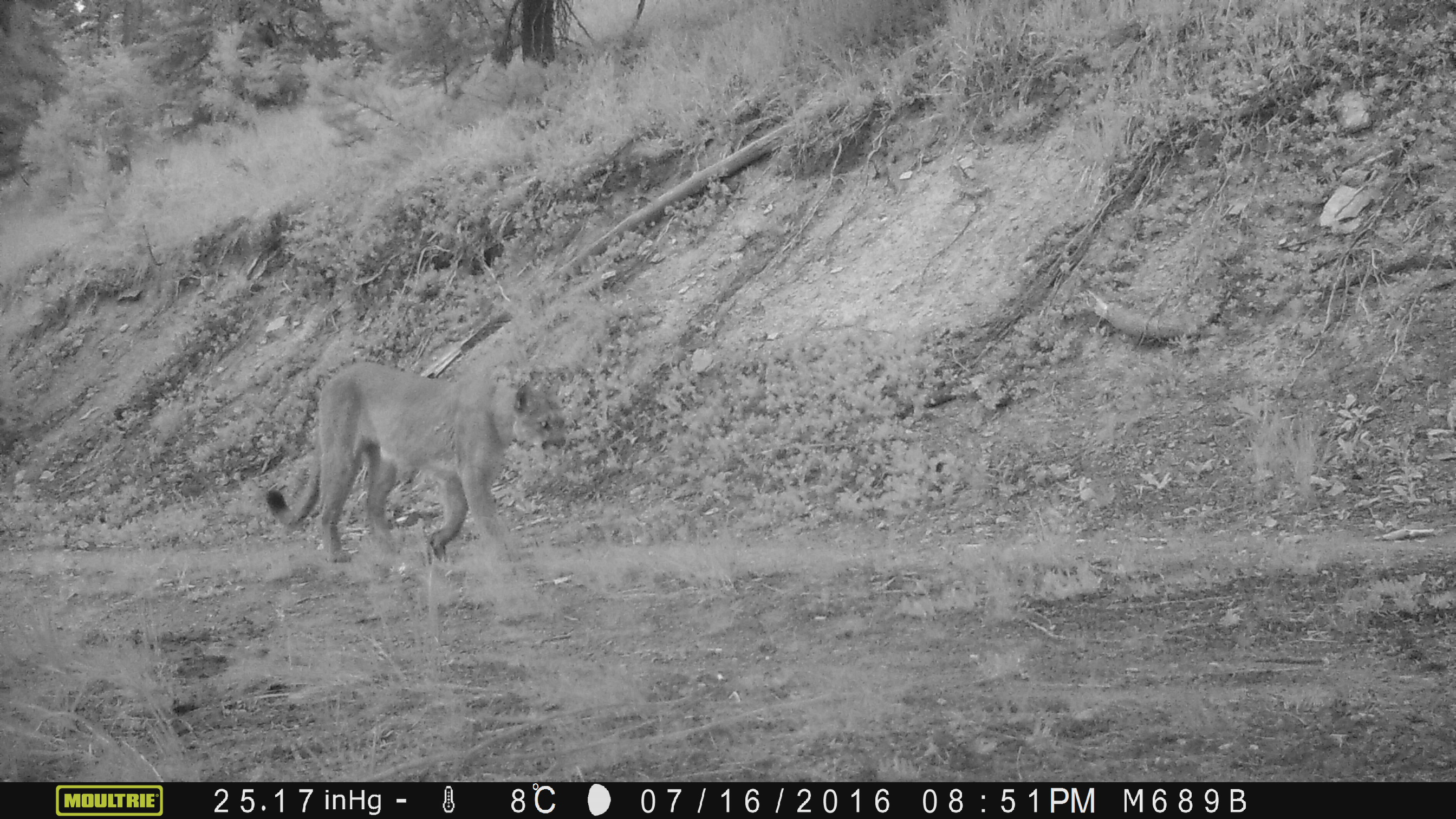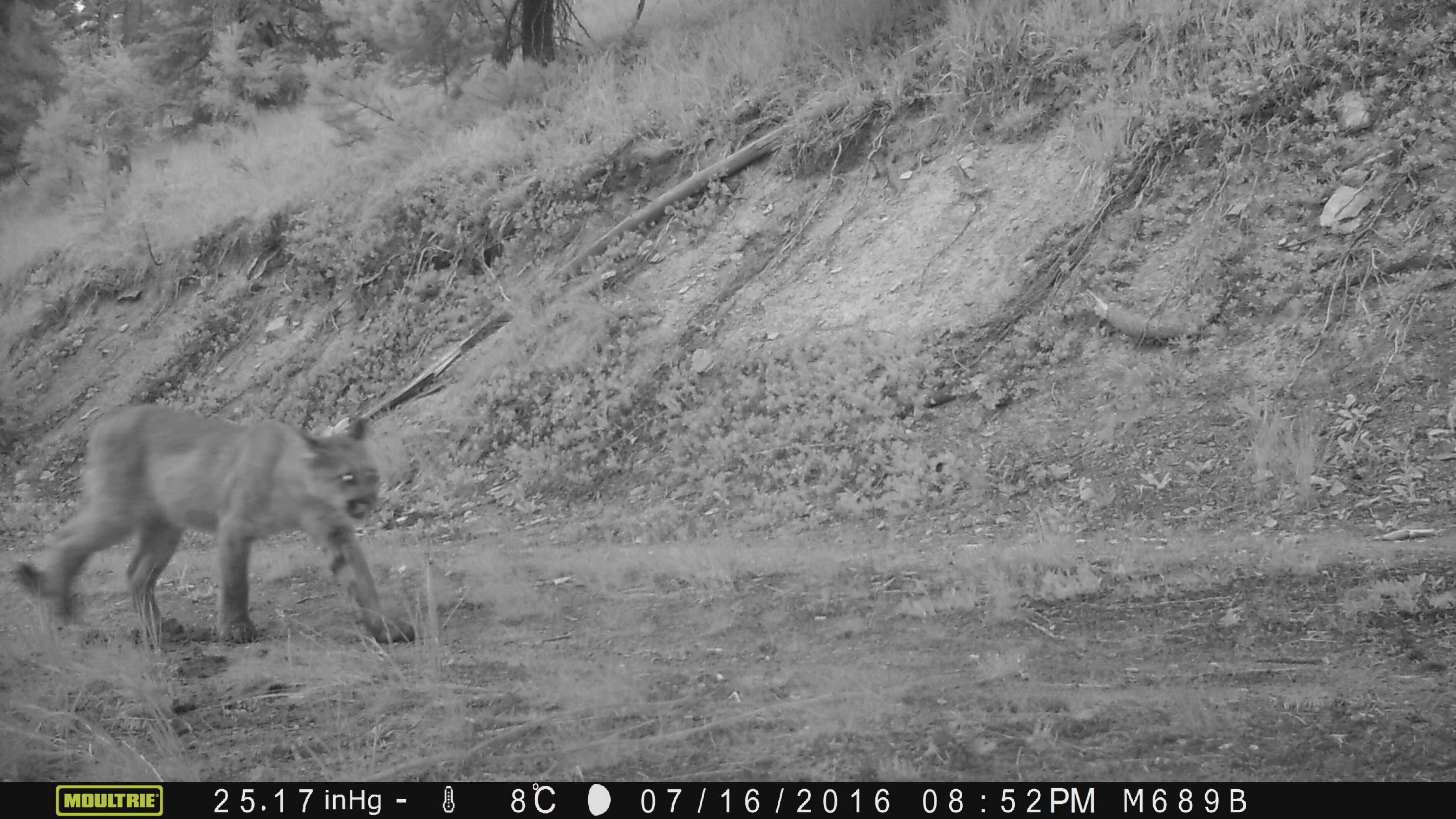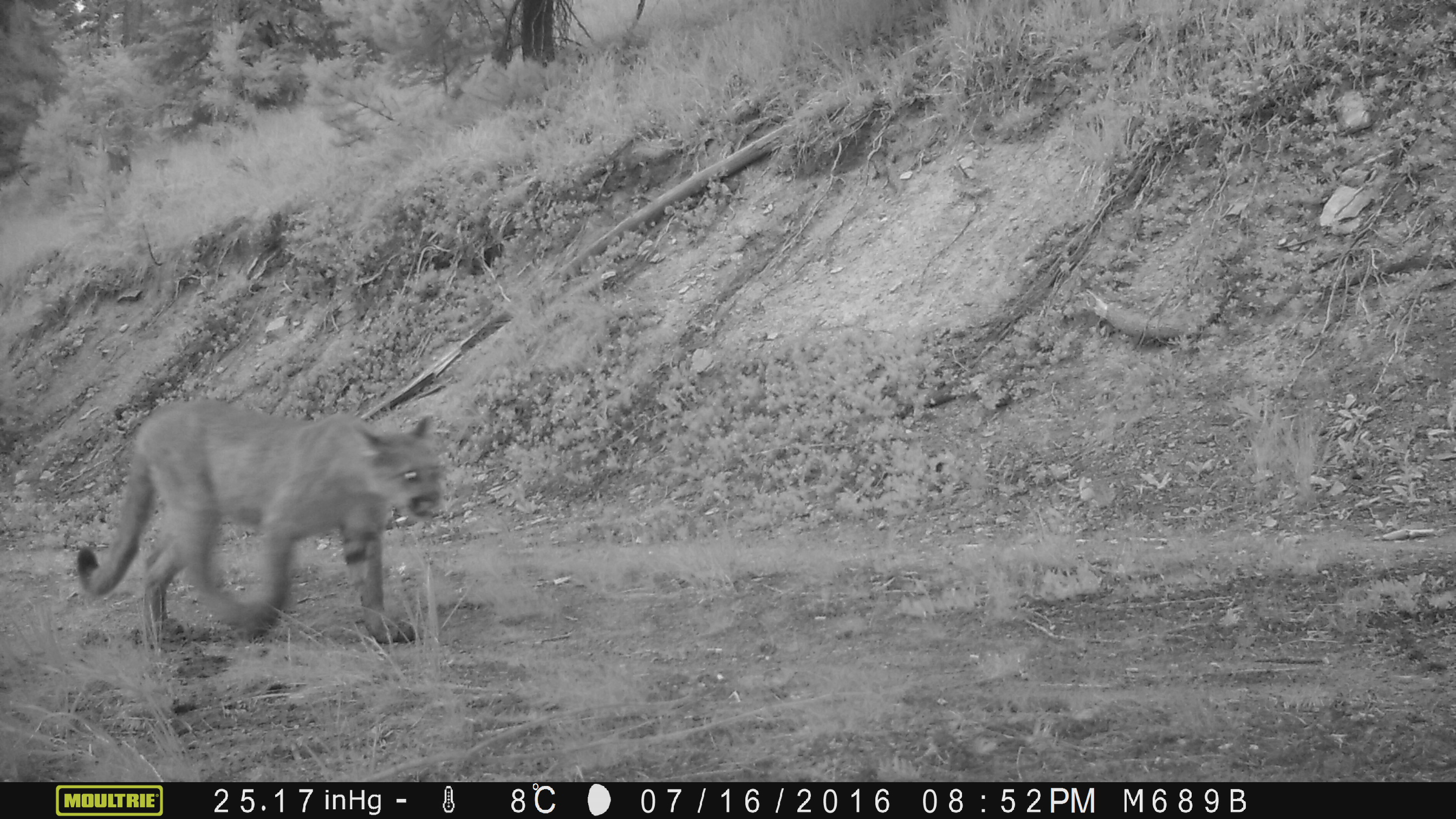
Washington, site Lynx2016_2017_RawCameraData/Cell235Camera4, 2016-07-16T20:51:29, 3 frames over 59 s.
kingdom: Animalia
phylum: Chordata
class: Mammalia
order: Carnivora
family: Felidae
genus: Puma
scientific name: Puma concolor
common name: mountain lion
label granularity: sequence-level